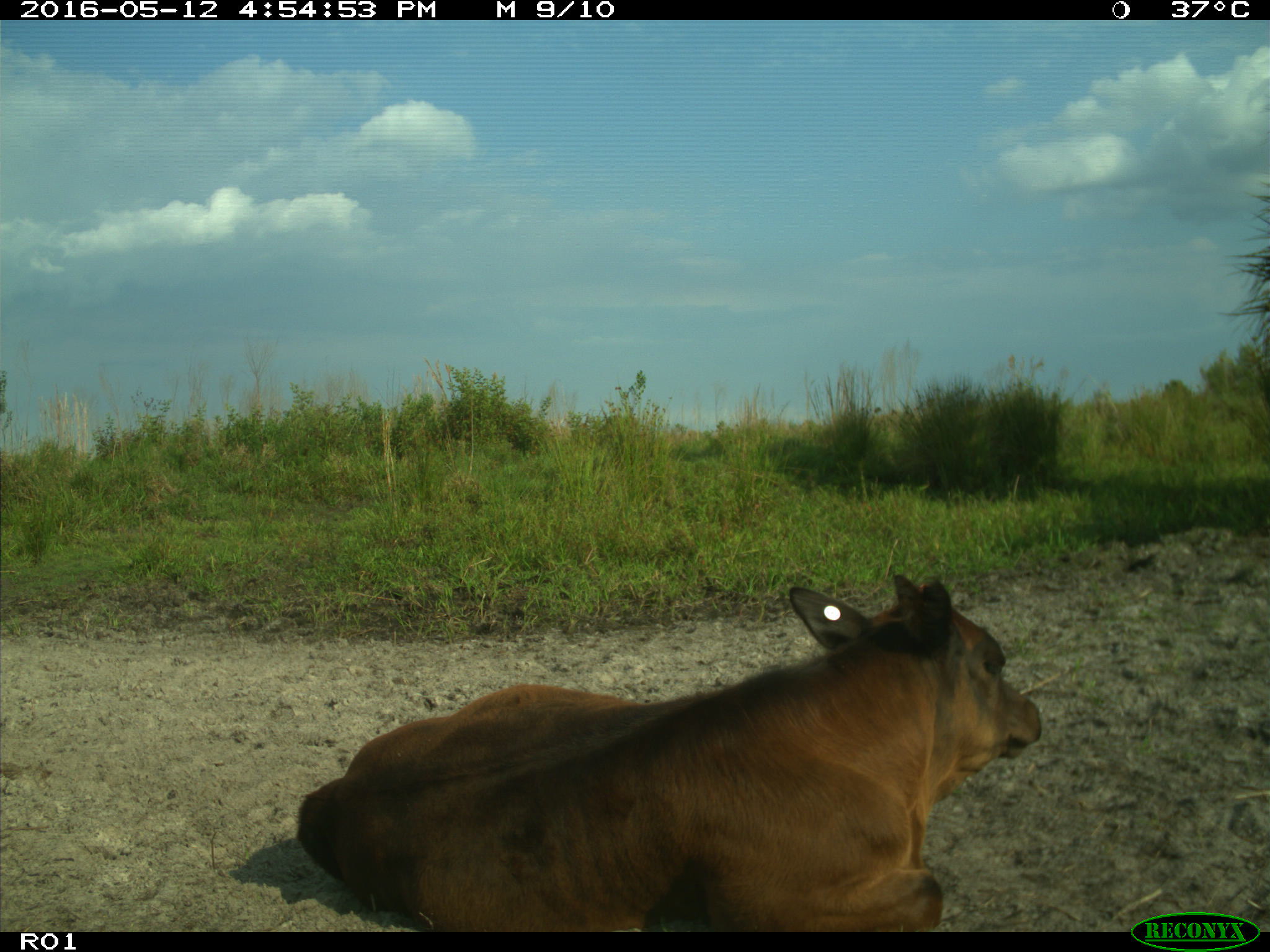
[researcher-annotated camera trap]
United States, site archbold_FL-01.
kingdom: Animalia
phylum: Chordata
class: Mammalia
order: Artiodactyla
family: Bovidae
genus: Bos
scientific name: Bos taurus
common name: domestic cow